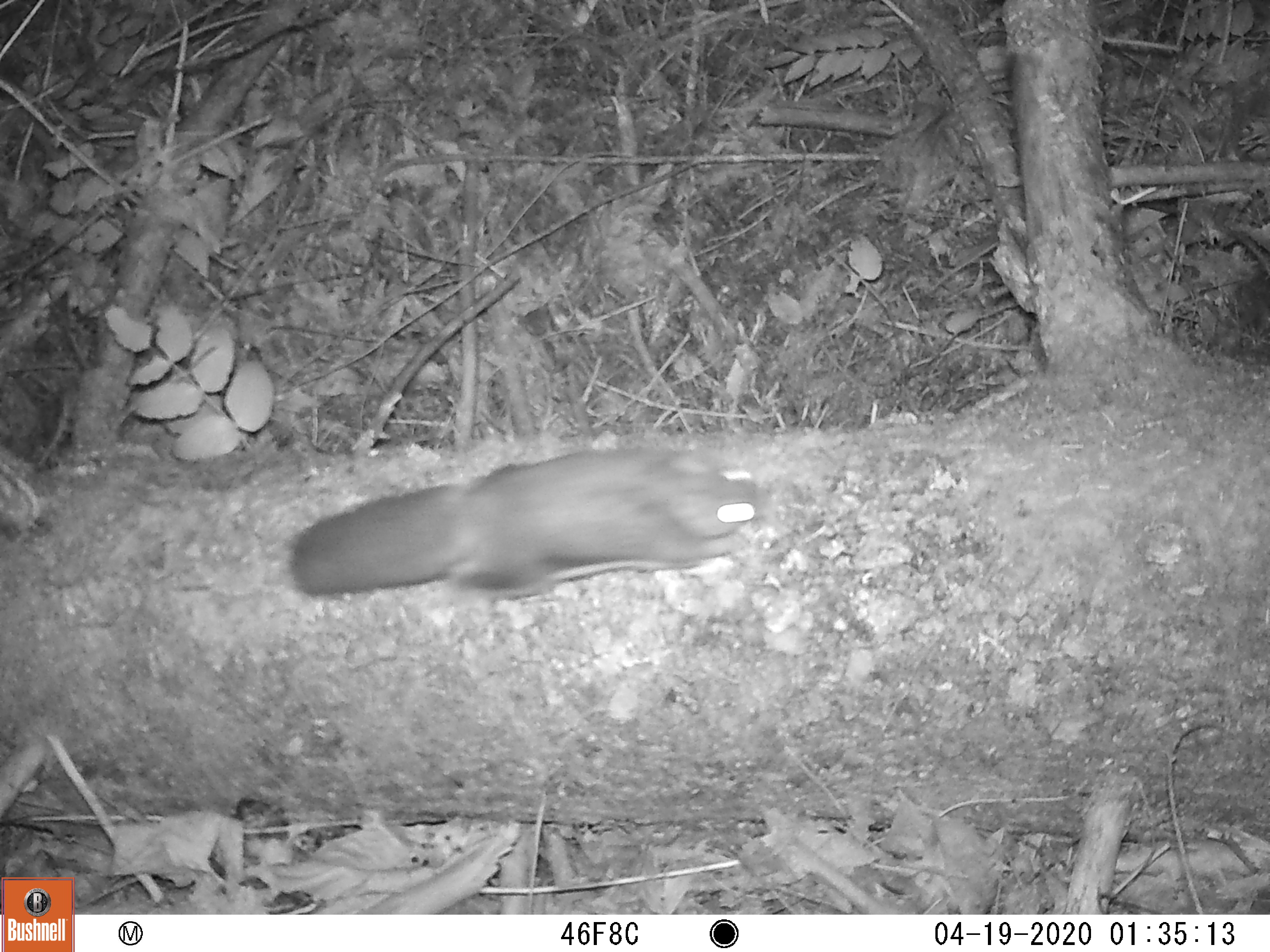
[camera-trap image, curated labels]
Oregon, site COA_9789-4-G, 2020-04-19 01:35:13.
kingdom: Animalia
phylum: Chordata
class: Mammalia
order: Rodentia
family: Sciuridae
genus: Glaucomys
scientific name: Glaucomys oregonensis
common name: humboldt's flying squirrel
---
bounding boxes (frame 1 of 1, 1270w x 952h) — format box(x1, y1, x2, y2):
humboldt's flying squirrel: box(283, 433, 785, 620)